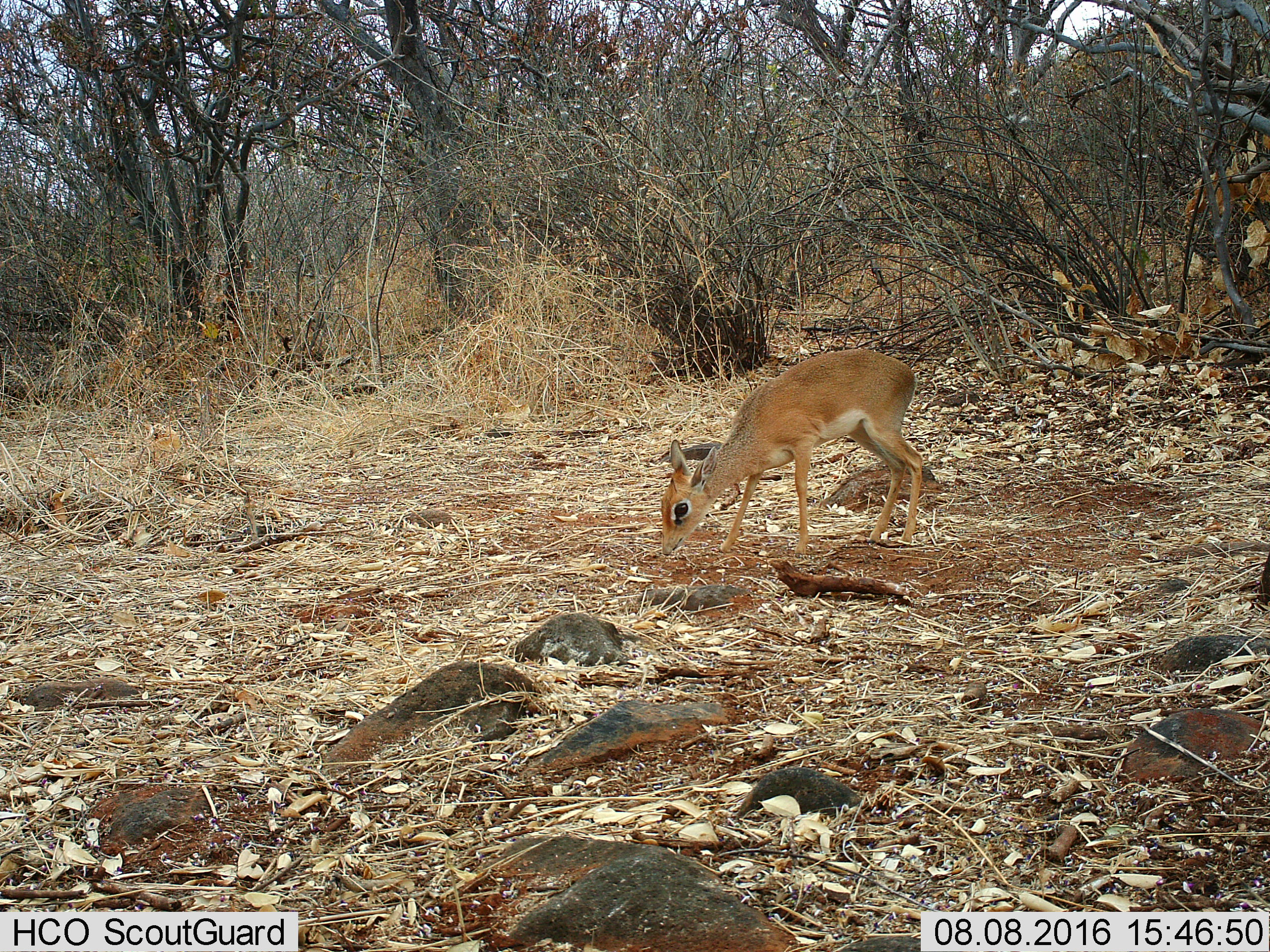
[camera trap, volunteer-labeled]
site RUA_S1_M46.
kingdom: Animalia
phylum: Chordata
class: Mammalia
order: Artiodactyla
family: Bovidae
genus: Madoqua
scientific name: Madoqua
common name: dik-dik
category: dikdik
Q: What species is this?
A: Dikdik (dik-dik) (Madoqua).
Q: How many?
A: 1.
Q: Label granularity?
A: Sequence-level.